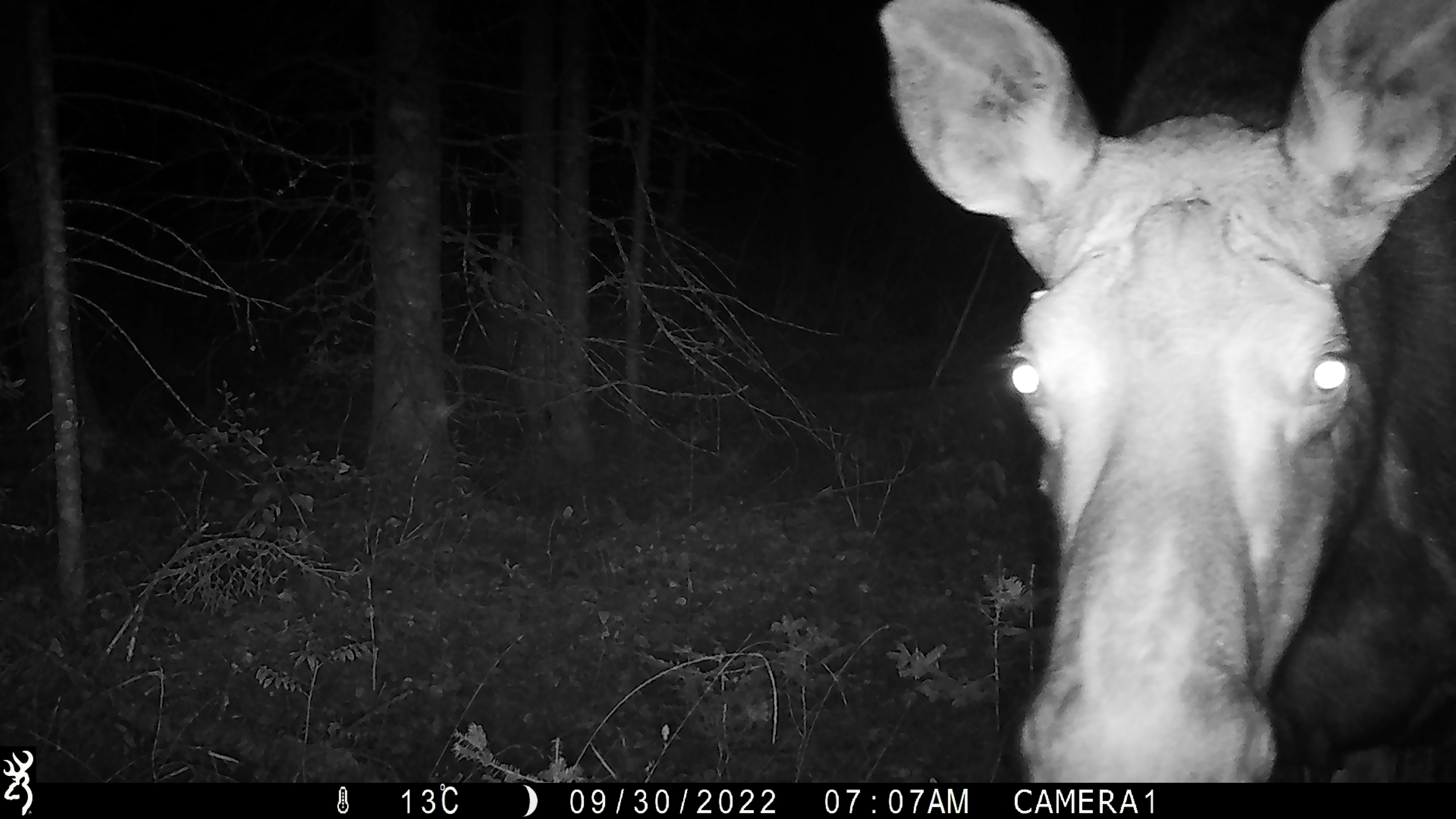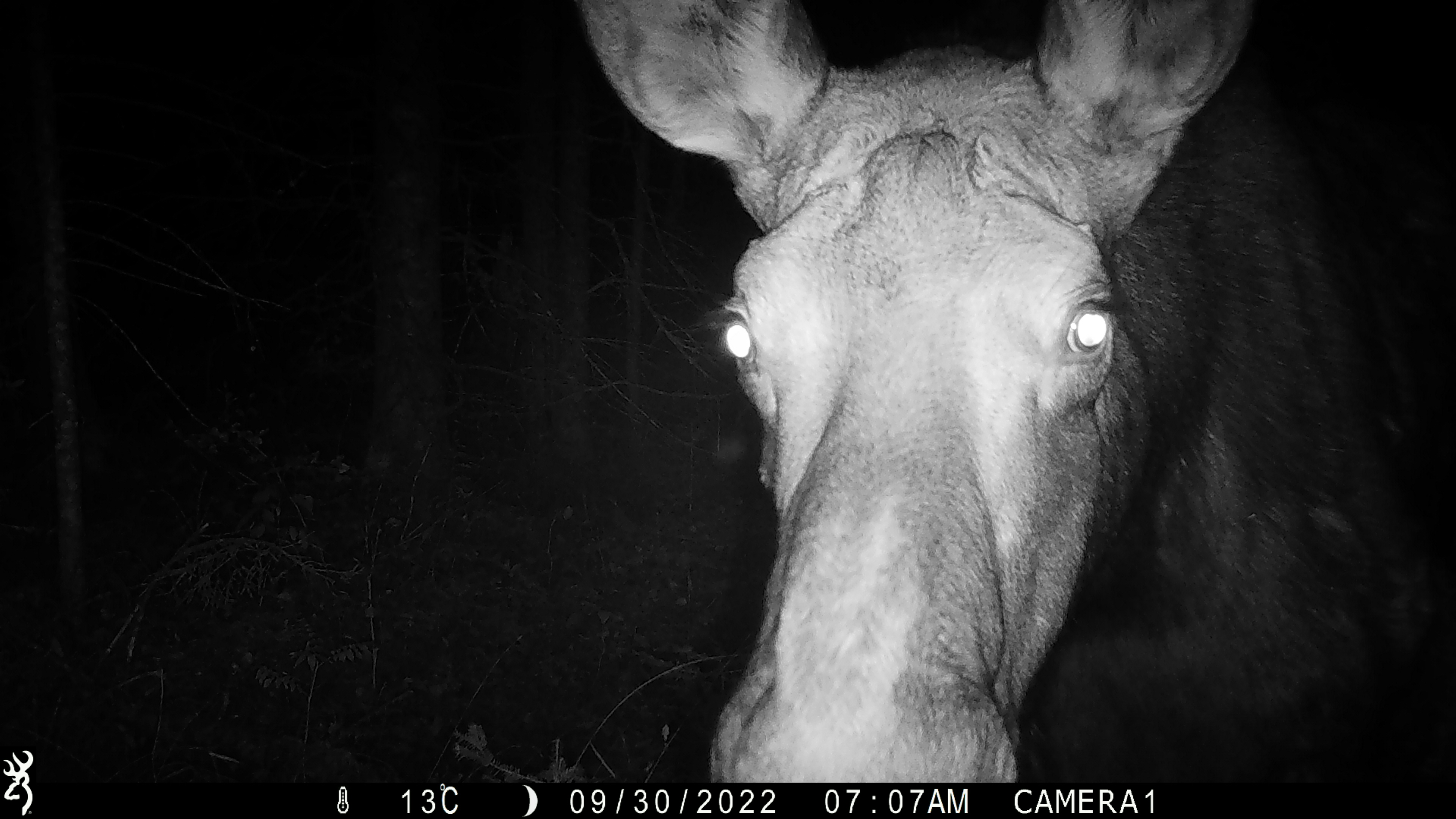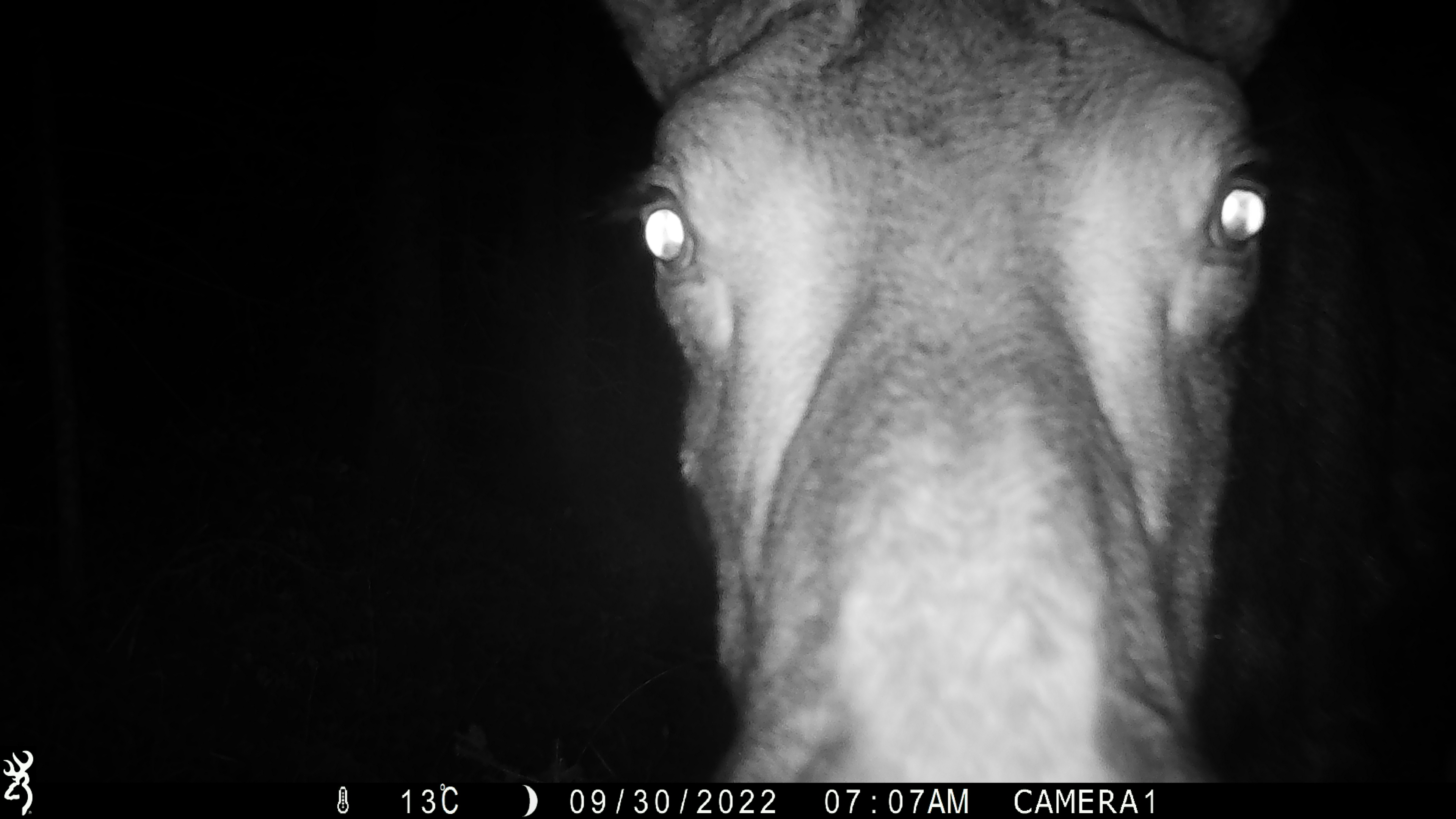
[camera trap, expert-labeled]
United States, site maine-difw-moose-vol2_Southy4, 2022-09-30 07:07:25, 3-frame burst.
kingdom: Animalia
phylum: Chordata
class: Mammalia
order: Artiodactyla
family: Cervidae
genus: Alces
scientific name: Alces alces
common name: moose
Moose (Alces alces).